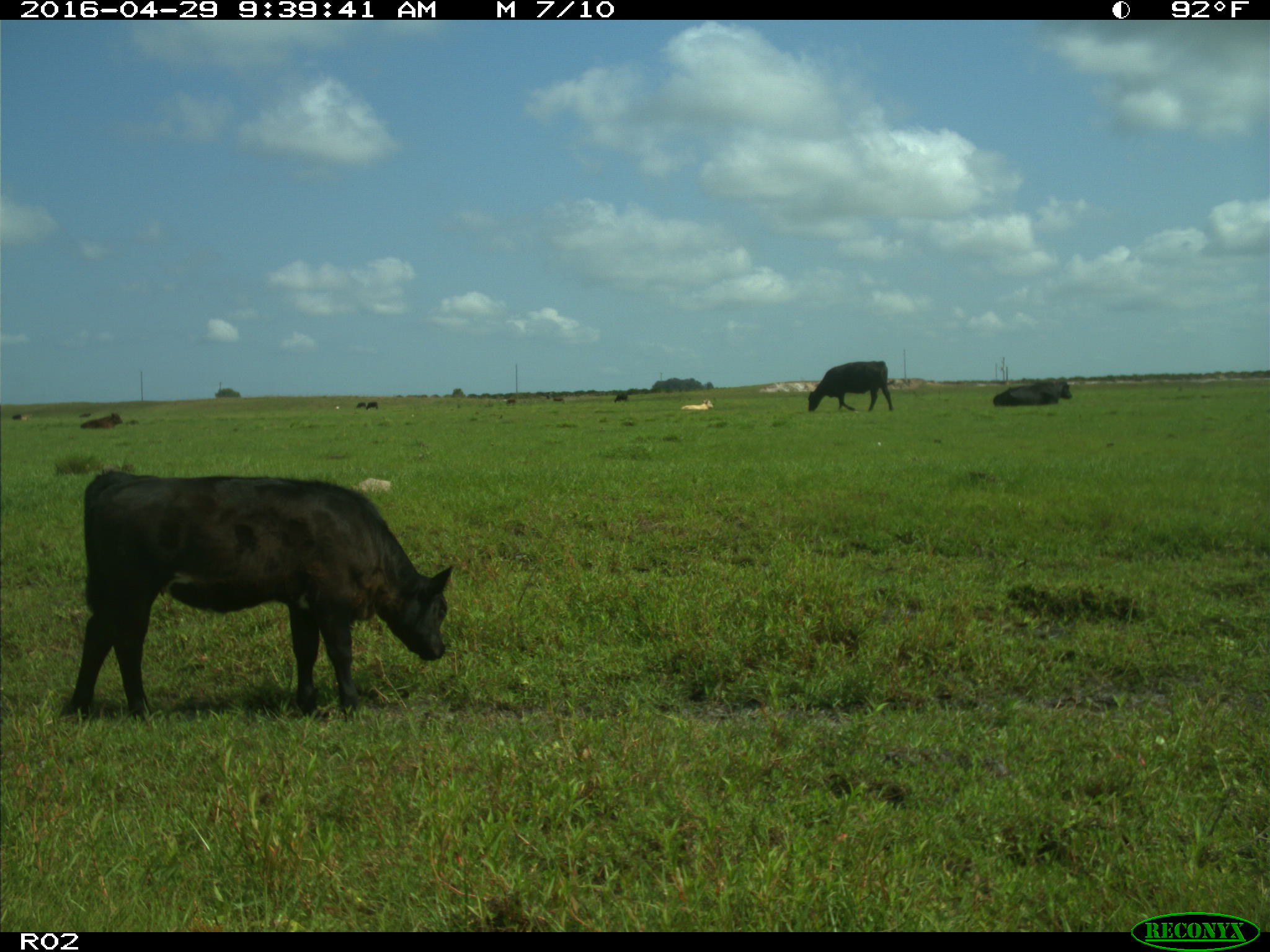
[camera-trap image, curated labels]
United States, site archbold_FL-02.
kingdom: Animalia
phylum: Chordata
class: Mammalia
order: Artiodactyla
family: Bovidae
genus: Bos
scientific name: Bos taurus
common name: domestic cow